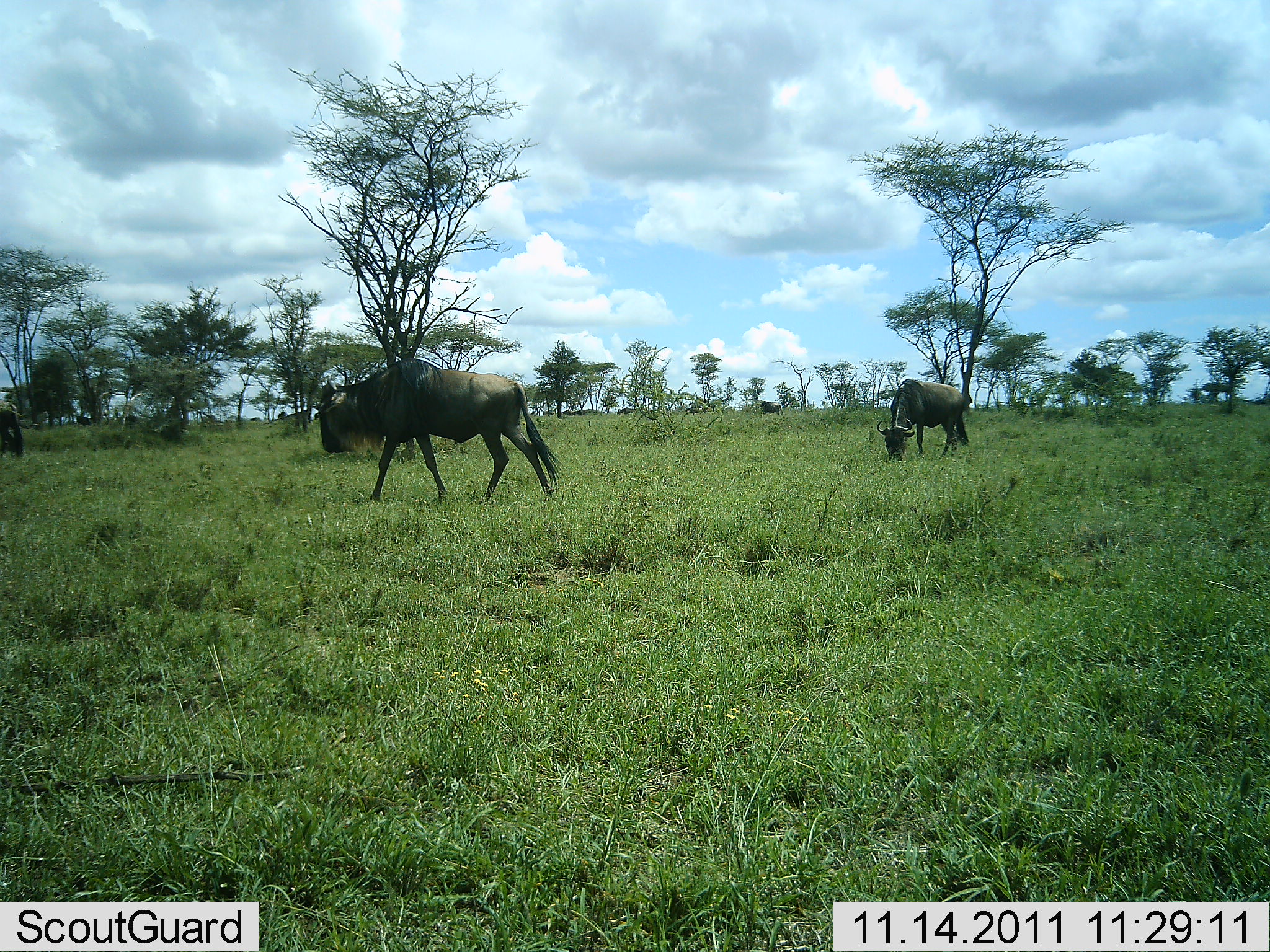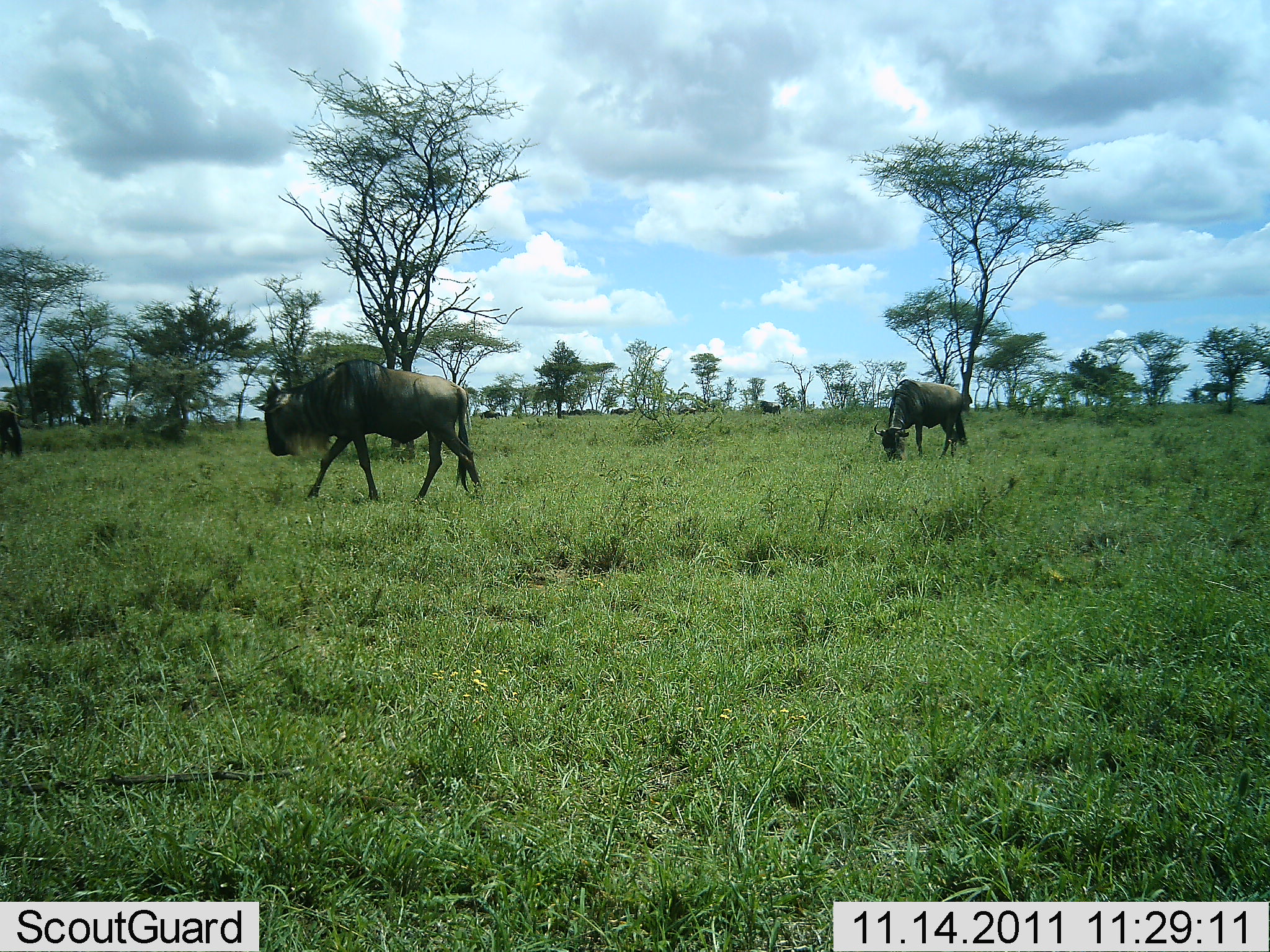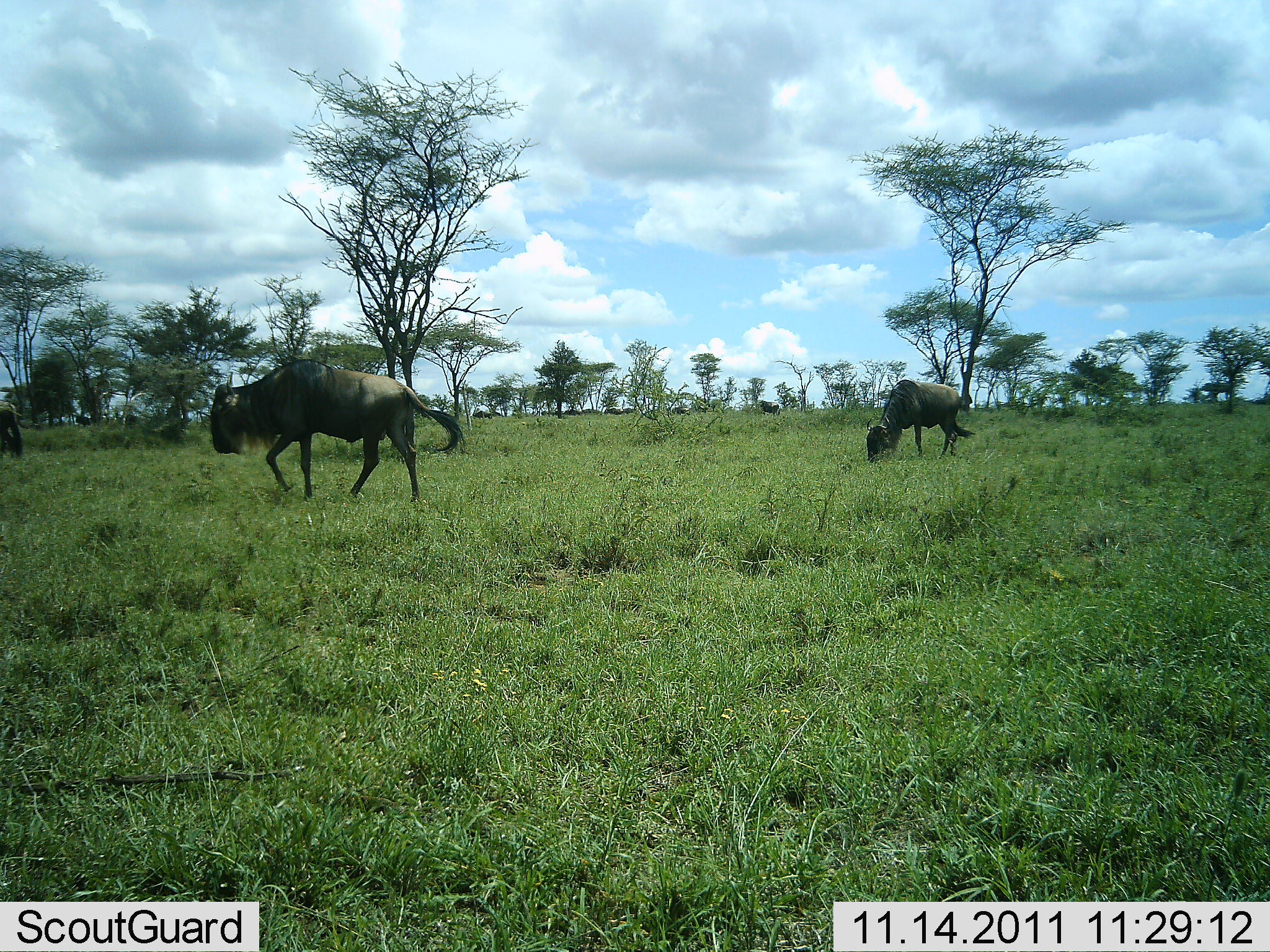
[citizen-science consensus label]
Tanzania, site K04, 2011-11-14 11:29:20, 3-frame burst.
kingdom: Animalia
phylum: Chordata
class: Mammalia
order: Artiodactyla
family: Bovidae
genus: Connochaetes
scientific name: Connochaetes taurinus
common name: blue wildebeest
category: wildebeest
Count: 2.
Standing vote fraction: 33%.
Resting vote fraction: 0%.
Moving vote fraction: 83%.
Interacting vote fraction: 0%.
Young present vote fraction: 0%.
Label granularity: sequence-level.